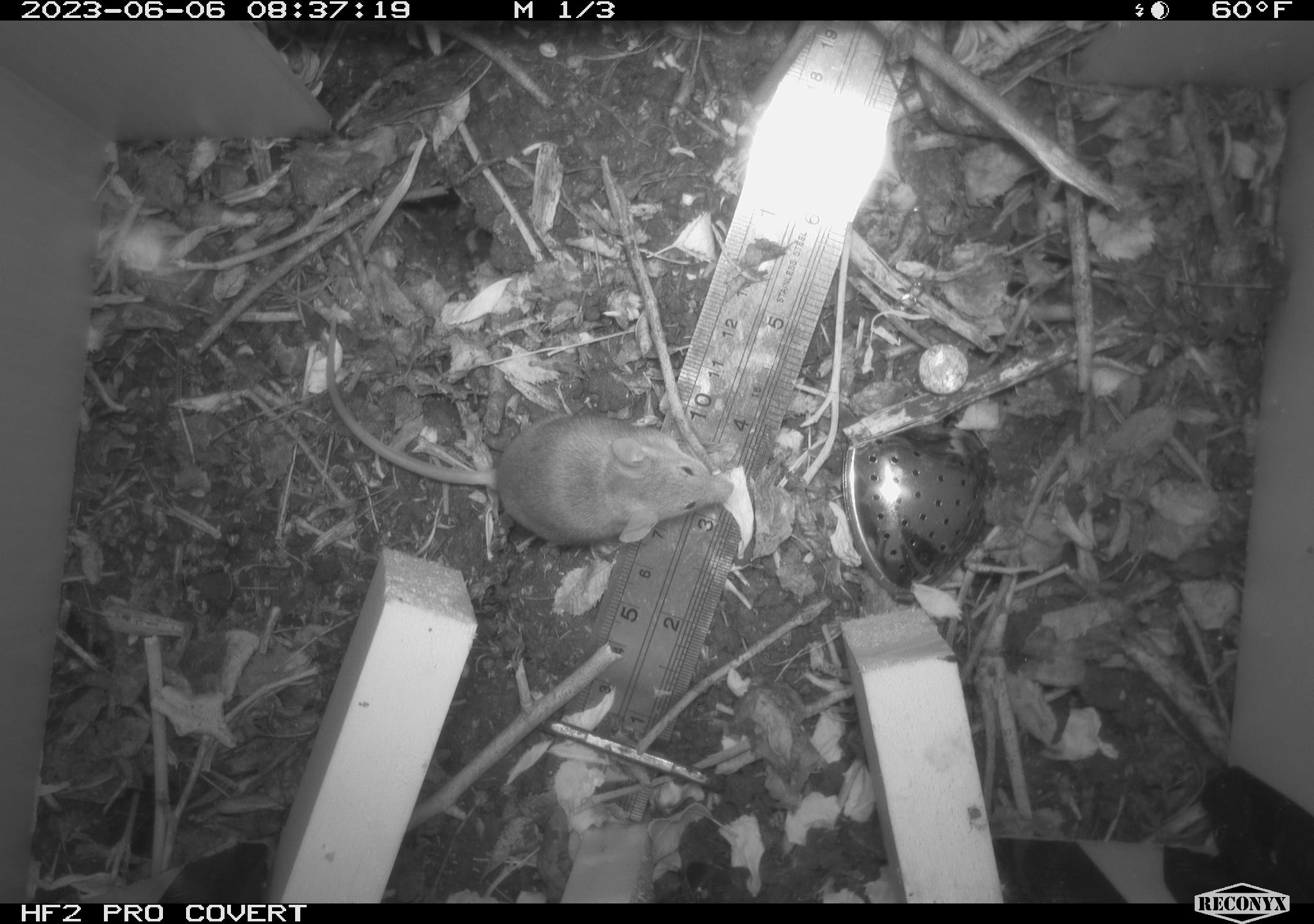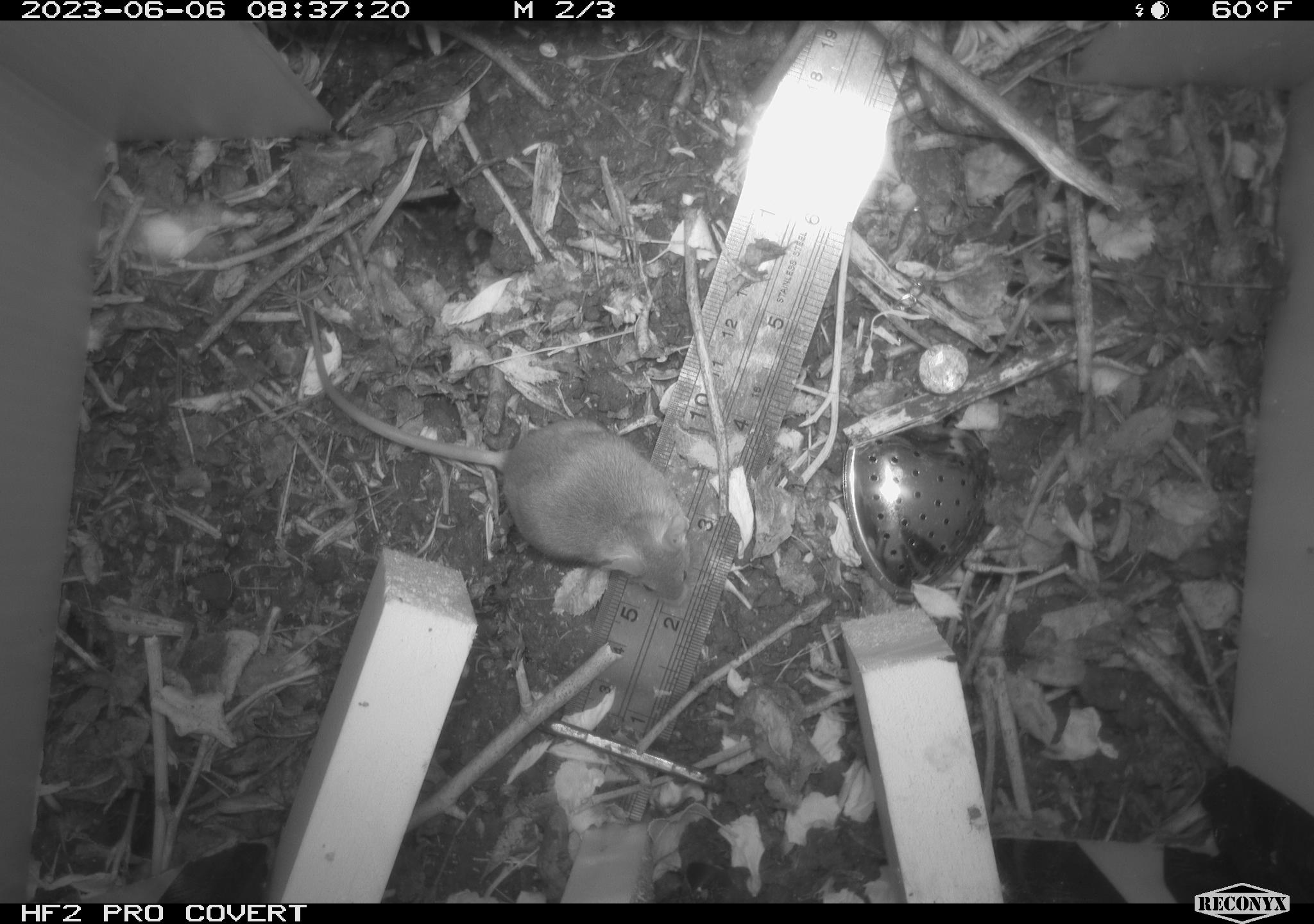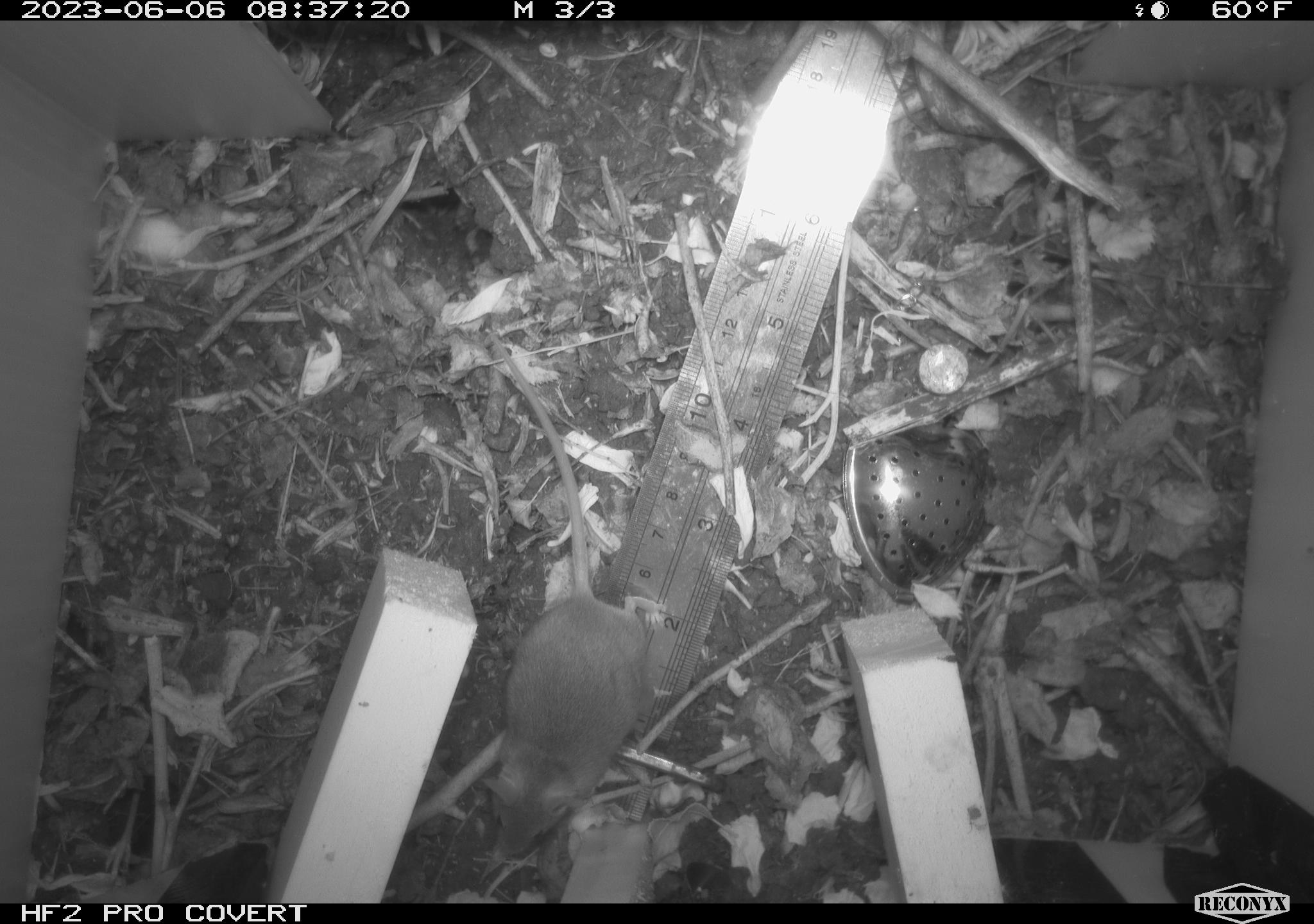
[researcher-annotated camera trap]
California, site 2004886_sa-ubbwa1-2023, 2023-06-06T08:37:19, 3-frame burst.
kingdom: Animalia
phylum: Chordata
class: Mammalia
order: Rodentia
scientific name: Rodentia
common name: rodent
Rodent (Rodentia).